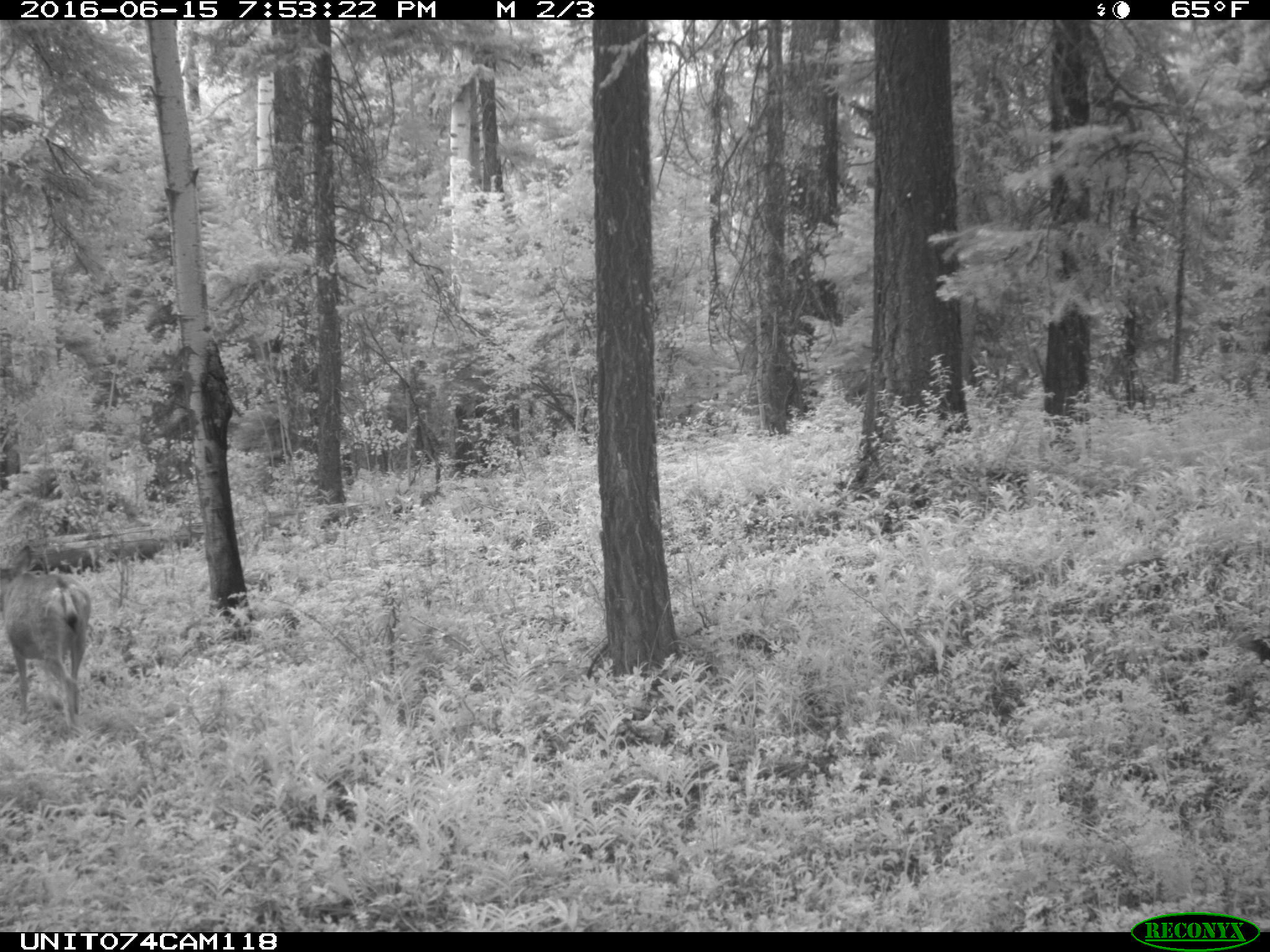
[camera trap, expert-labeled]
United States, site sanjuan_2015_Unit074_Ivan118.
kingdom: Animalia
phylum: Chordata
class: Mammalia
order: Artiodactyla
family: Cervidae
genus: Odocoileus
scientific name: Odocoileus hemionus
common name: mule deer